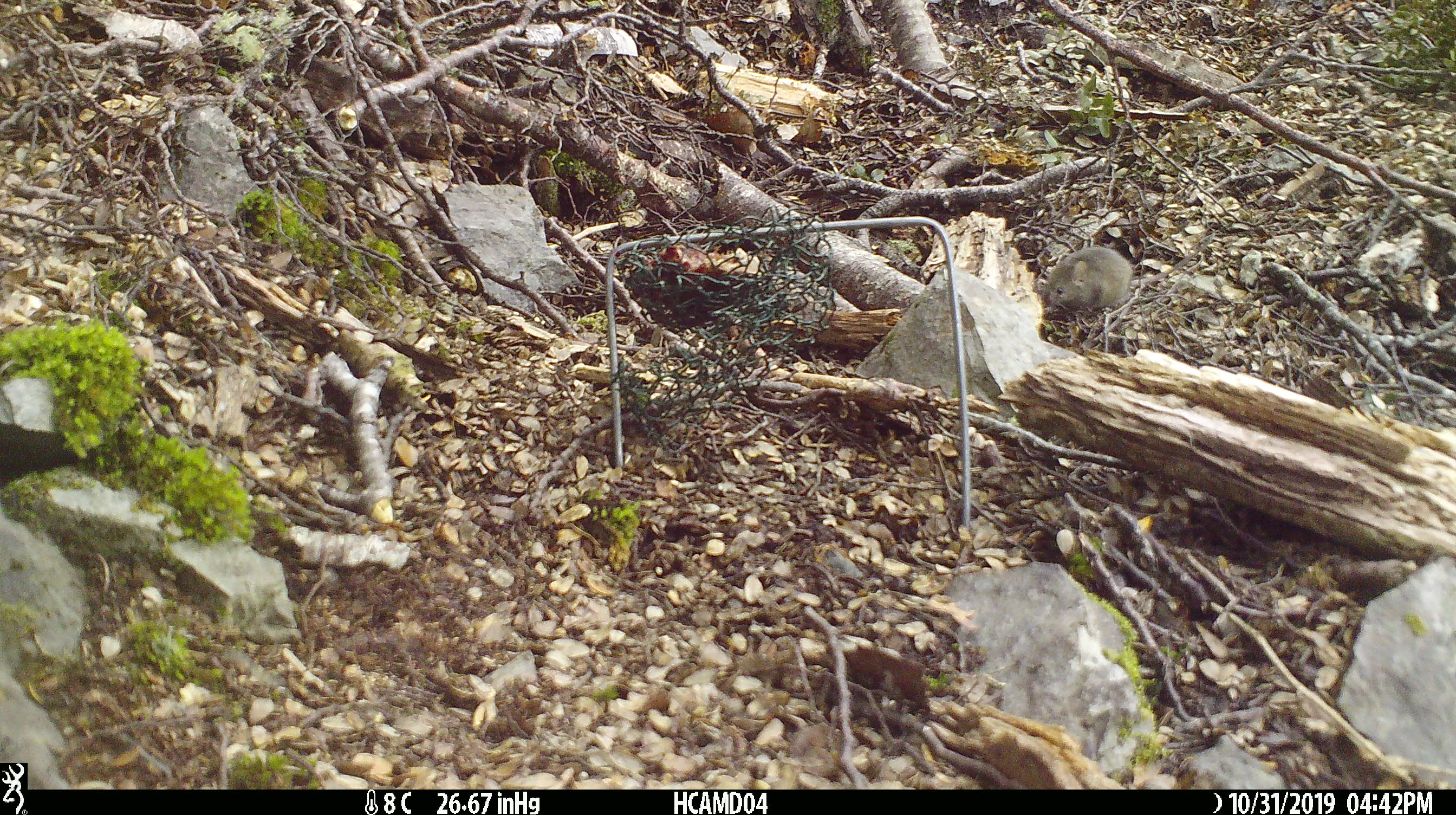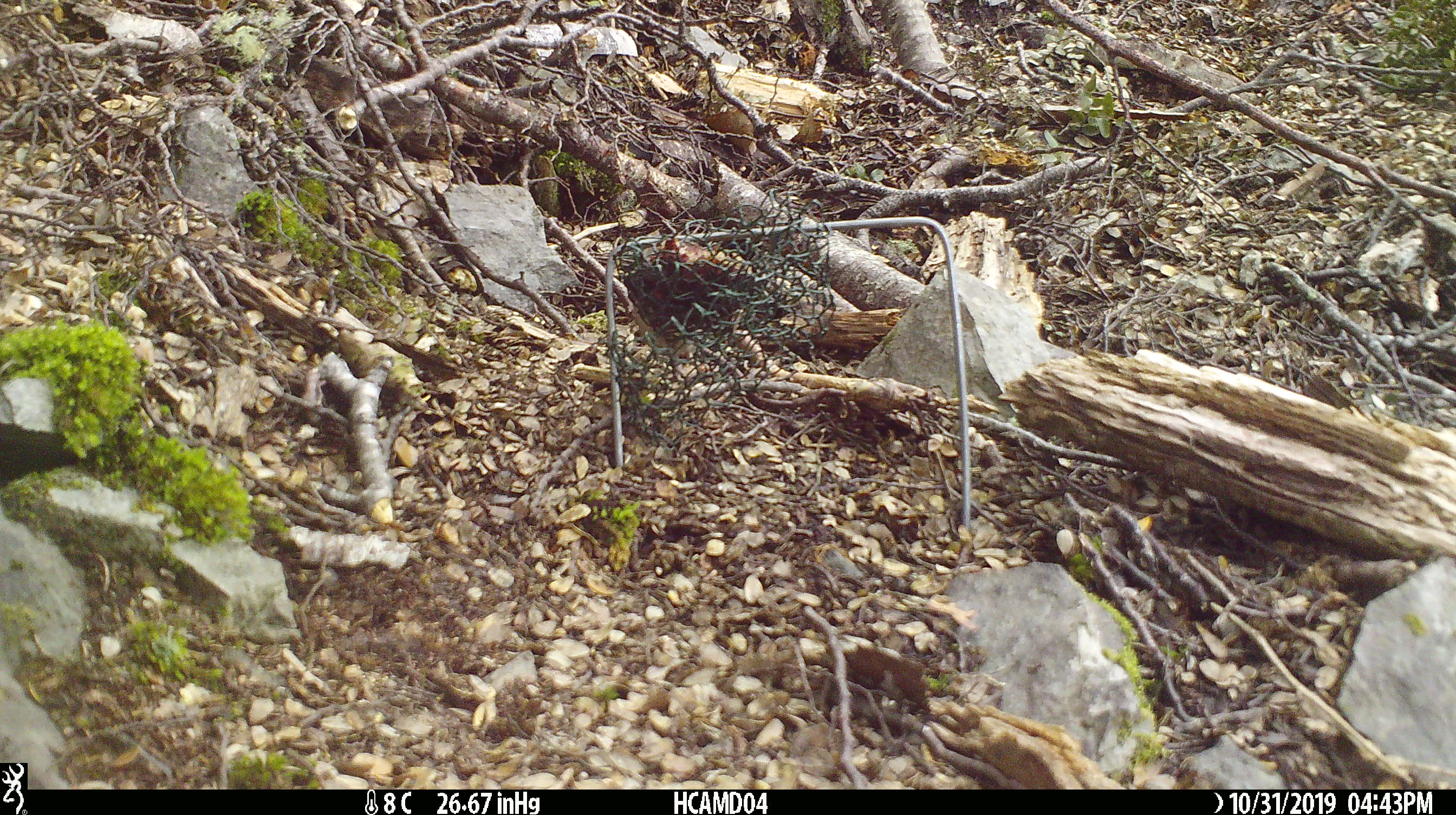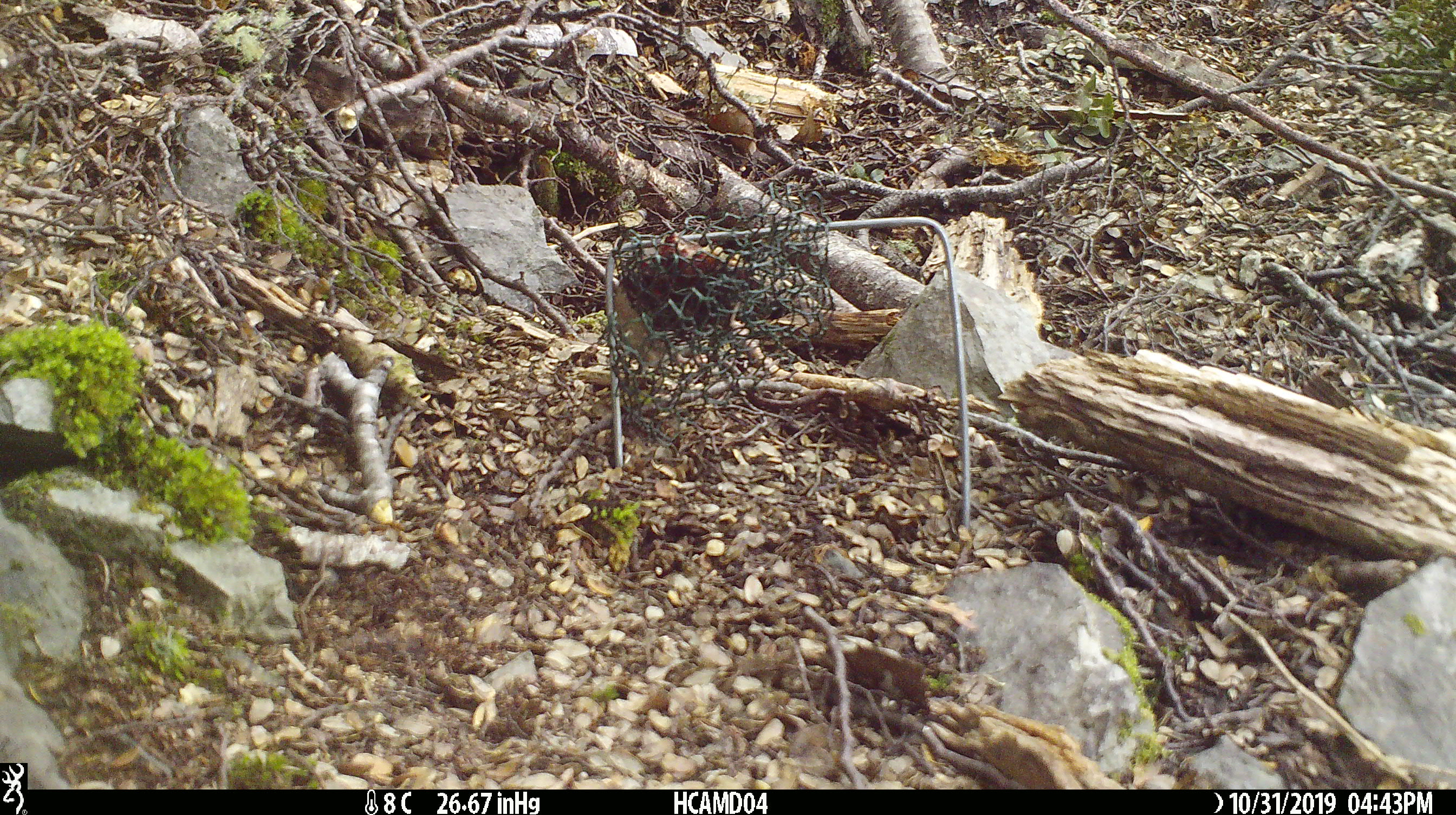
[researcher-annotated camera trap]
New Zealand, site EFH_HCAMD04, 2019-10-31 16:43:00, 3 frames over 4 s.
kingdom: Animalia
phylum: Chordata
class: Mammalia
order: Rodentia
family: Muridae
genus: Mus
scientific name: Mus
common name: mouse